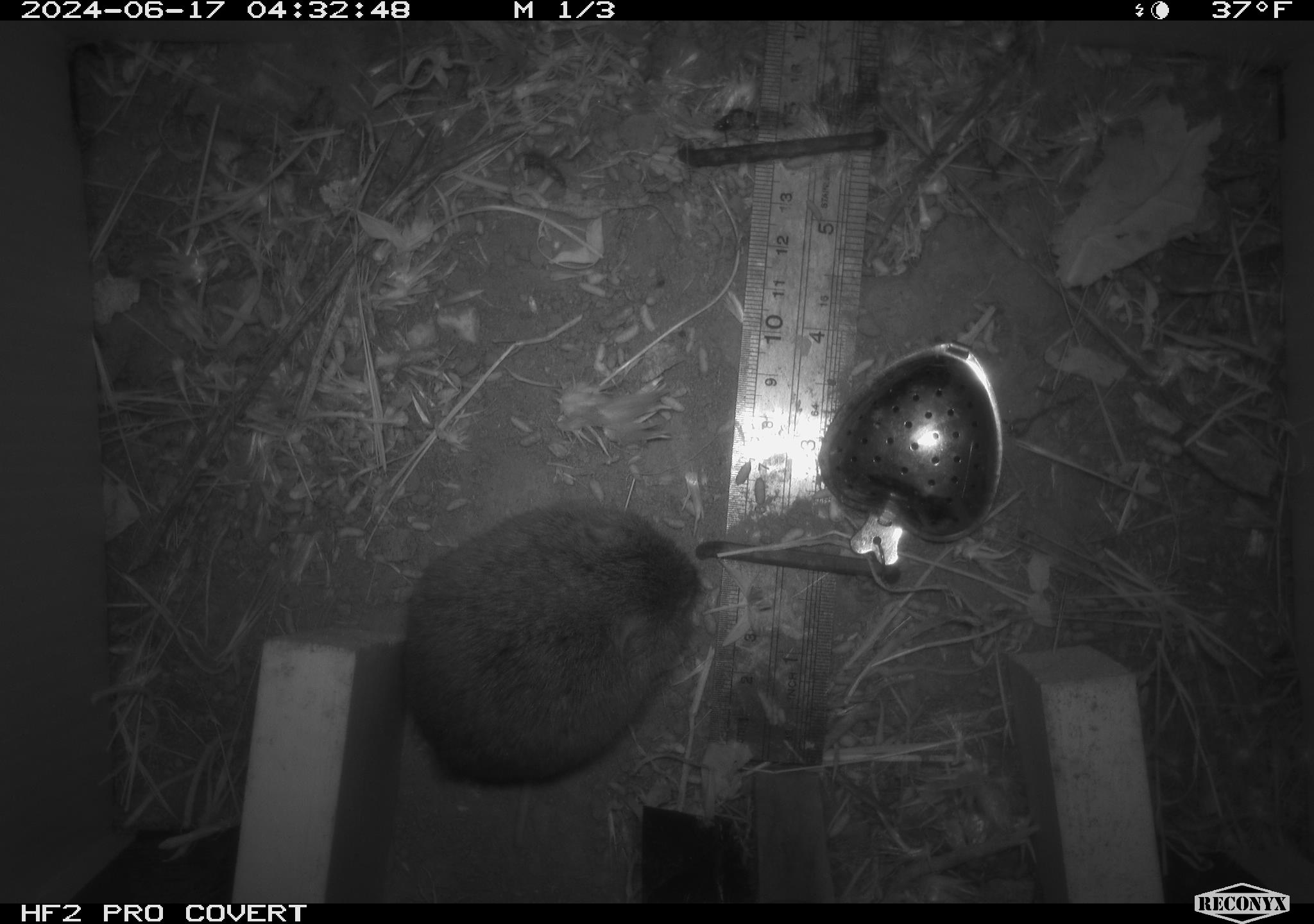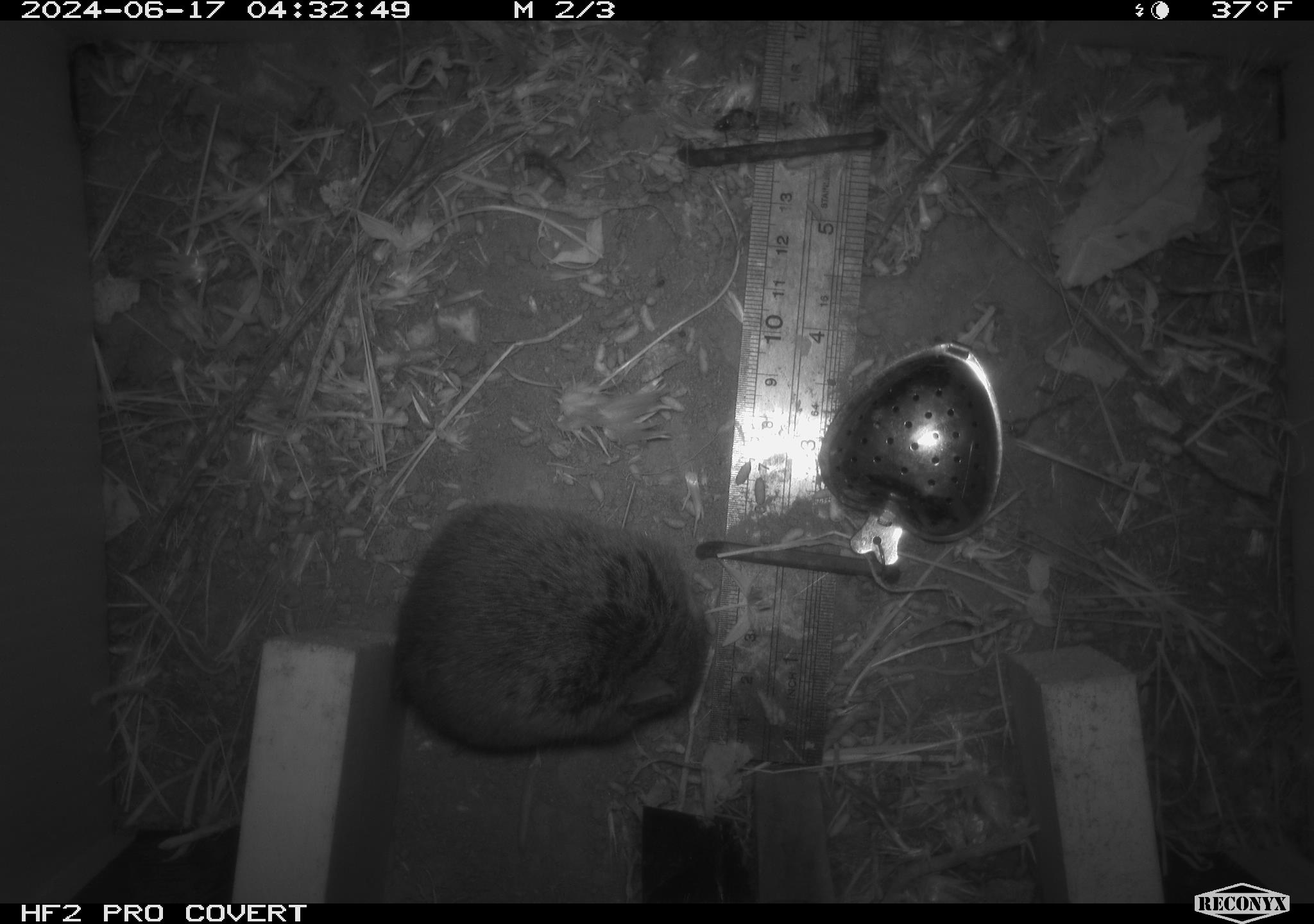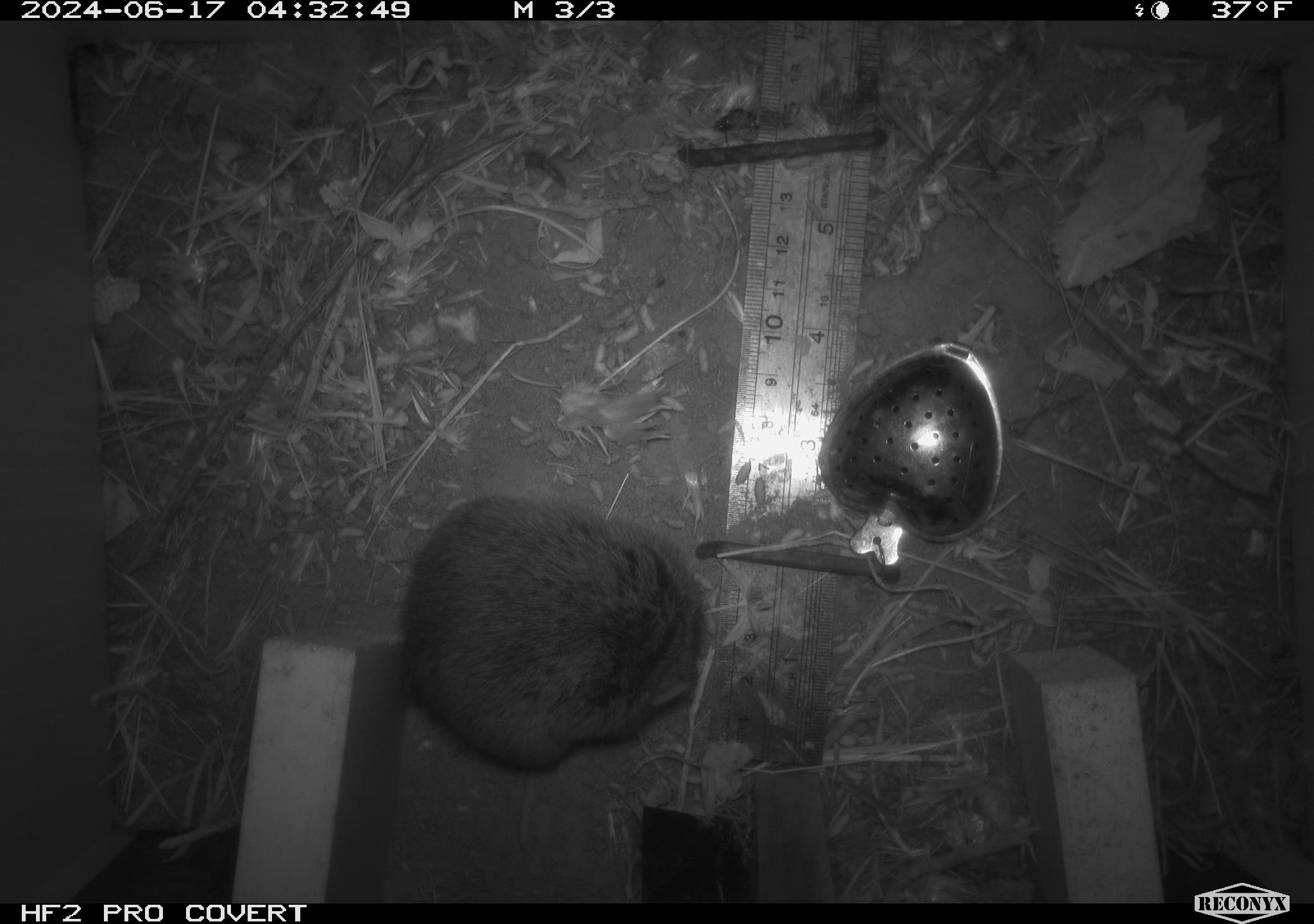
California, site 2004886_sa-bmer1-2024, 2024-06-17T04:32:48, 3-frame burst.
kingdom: Animalia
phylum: Chordata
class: Mammalia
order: Rodentia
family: Cricetidae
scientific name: Cricetidae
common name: hamsters, voles, lemmings, and allies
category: cricetidae family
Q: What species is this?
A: Cricetidae family (hamsters, voles, lemmings, and allies) (Cricetidae).